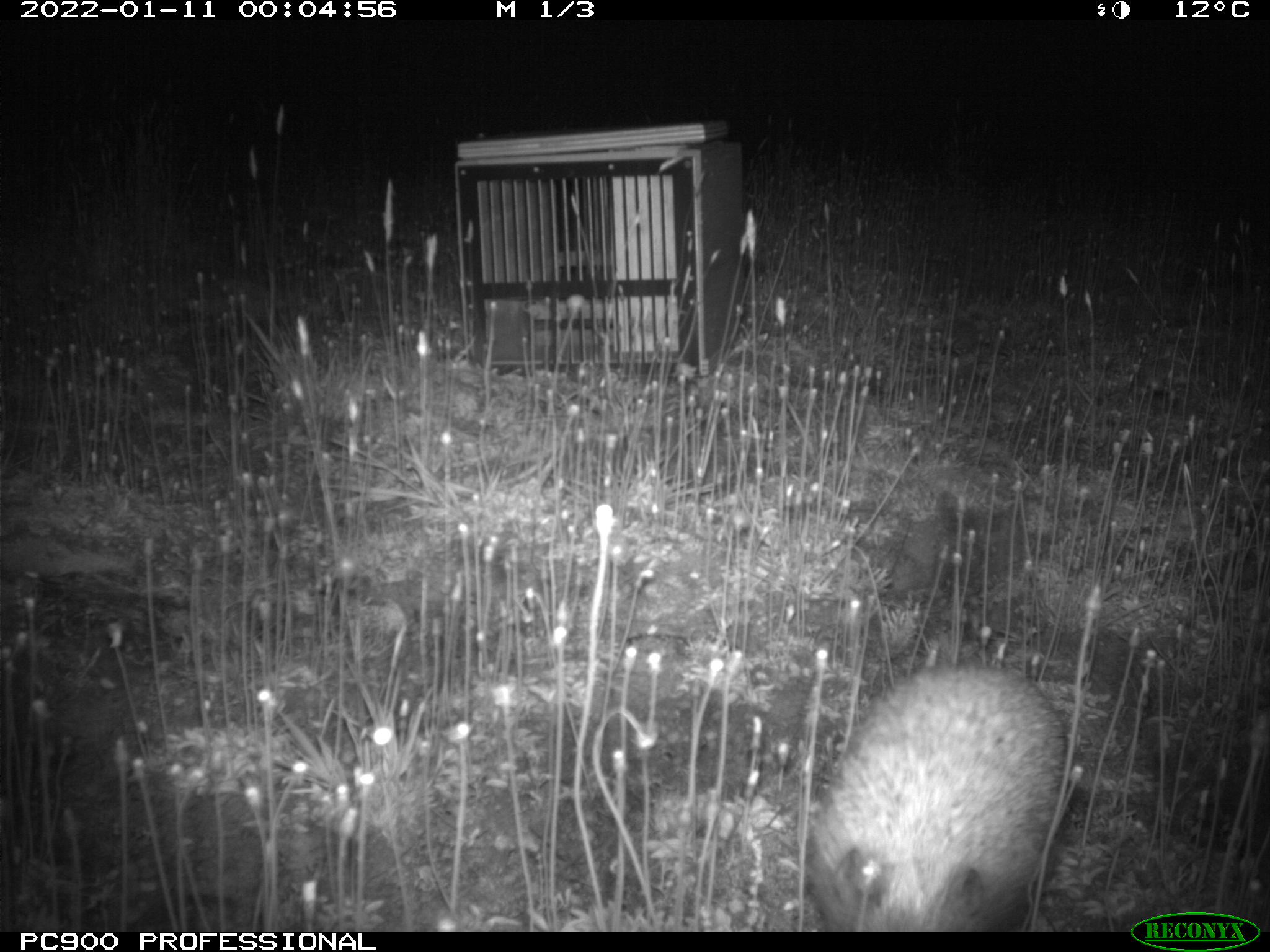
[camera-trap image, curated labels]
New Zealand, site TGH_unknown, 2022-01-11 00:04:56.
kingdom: Animalia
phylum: Chordata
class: Mammalia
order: Eulipotyphla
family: Erinaceidae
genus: Erinaceus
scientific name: Erinaceus europaeus europaeus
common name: european hedgehog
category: hedgehog